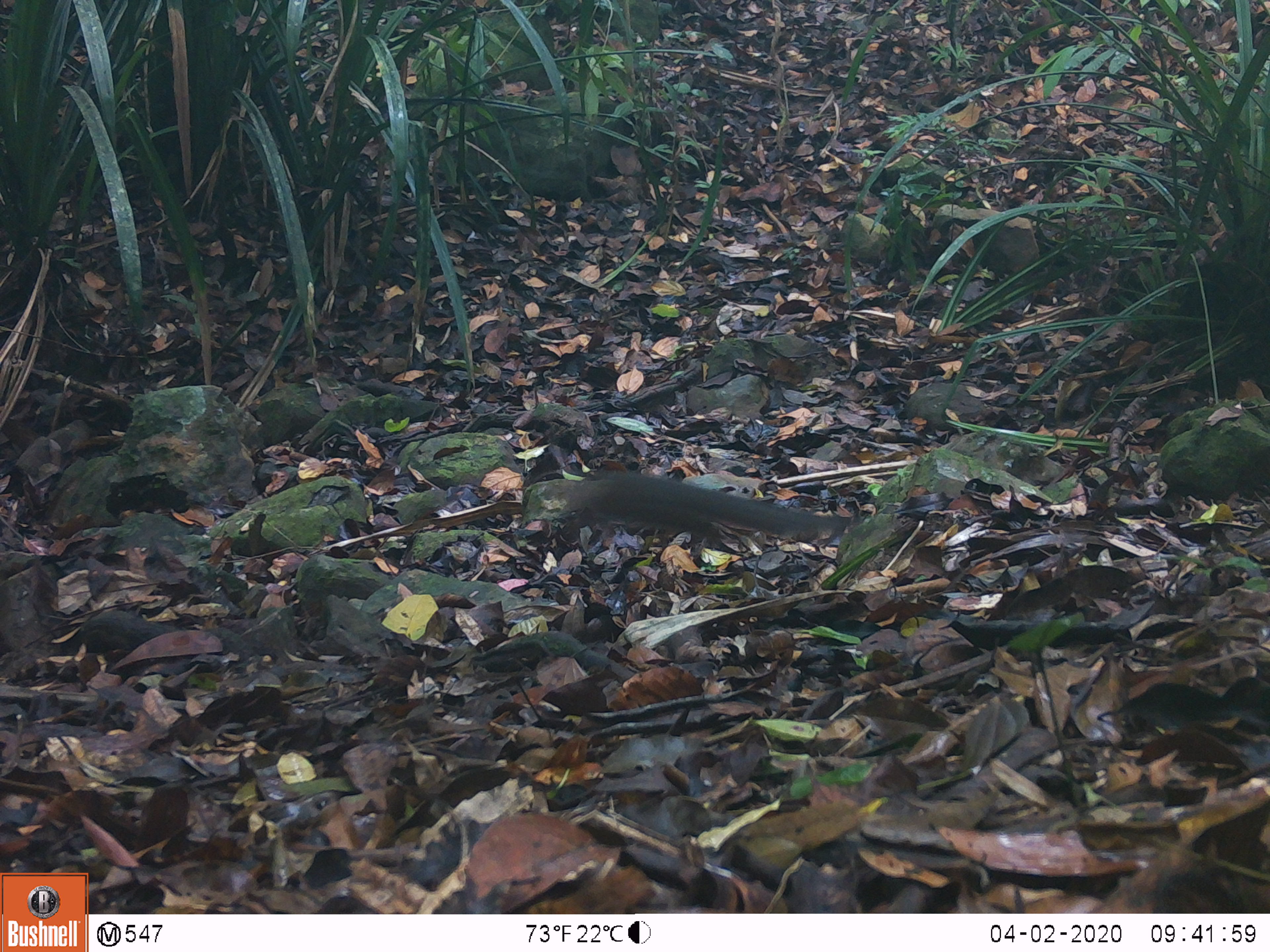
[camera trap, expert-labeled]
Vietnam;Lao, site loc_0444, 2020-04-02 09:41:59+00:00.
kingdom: Animalia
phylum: Chordata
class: Mammalia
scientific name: Mammalia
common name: mammal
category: unidentified small mammal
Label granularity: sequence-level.